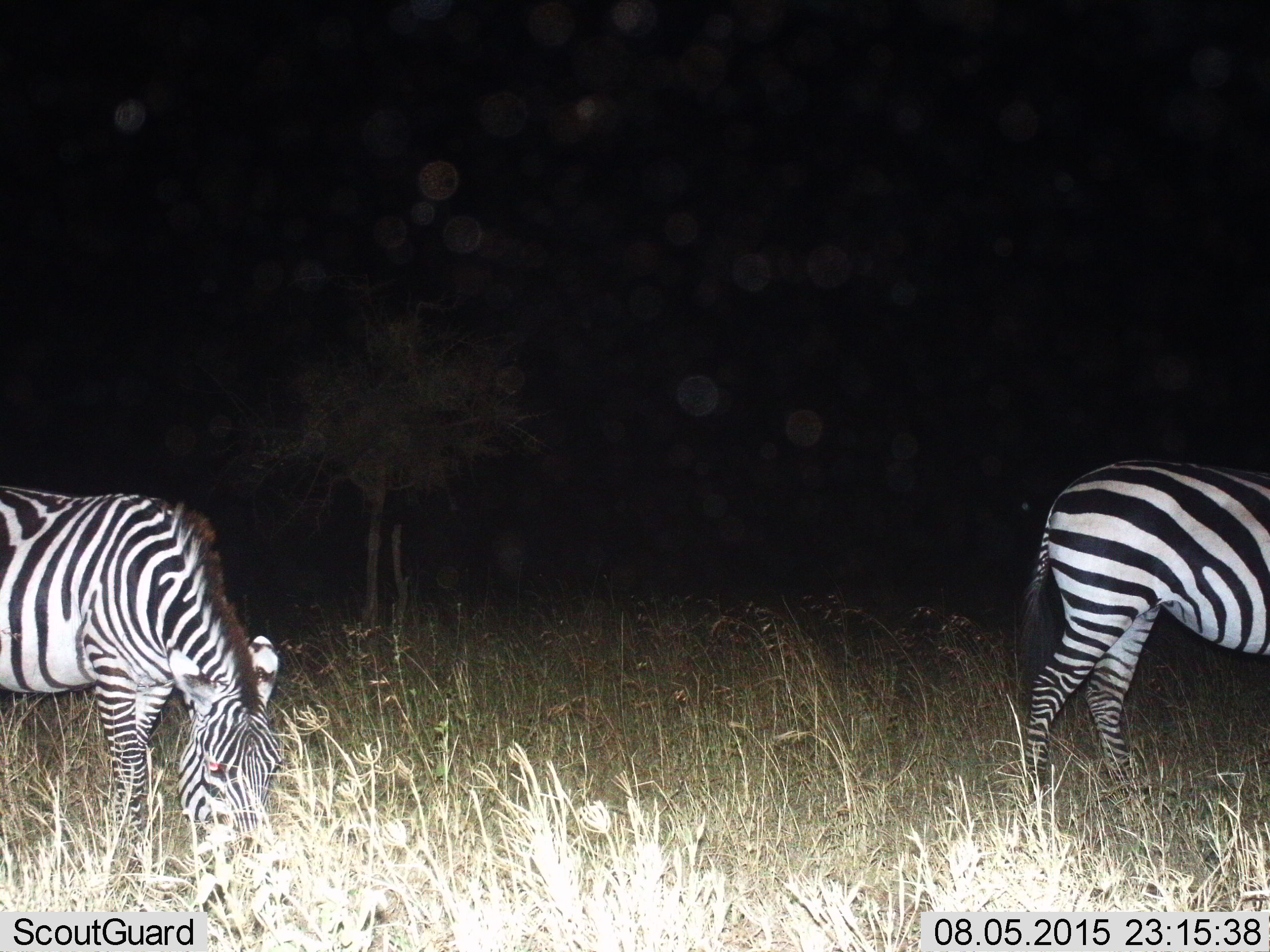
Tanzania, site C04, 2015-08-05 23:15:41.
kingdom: Animalia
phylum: Chordata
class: Mammalia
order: Perissodactyla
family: Equidae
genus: Equus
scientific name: Equus quagga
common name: plains zebra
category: zebra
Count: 2.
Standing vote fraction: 55%.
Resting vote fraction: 0%.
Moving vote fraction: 10%.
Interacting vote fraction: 0%.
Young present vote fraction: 5%.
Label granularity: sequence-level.